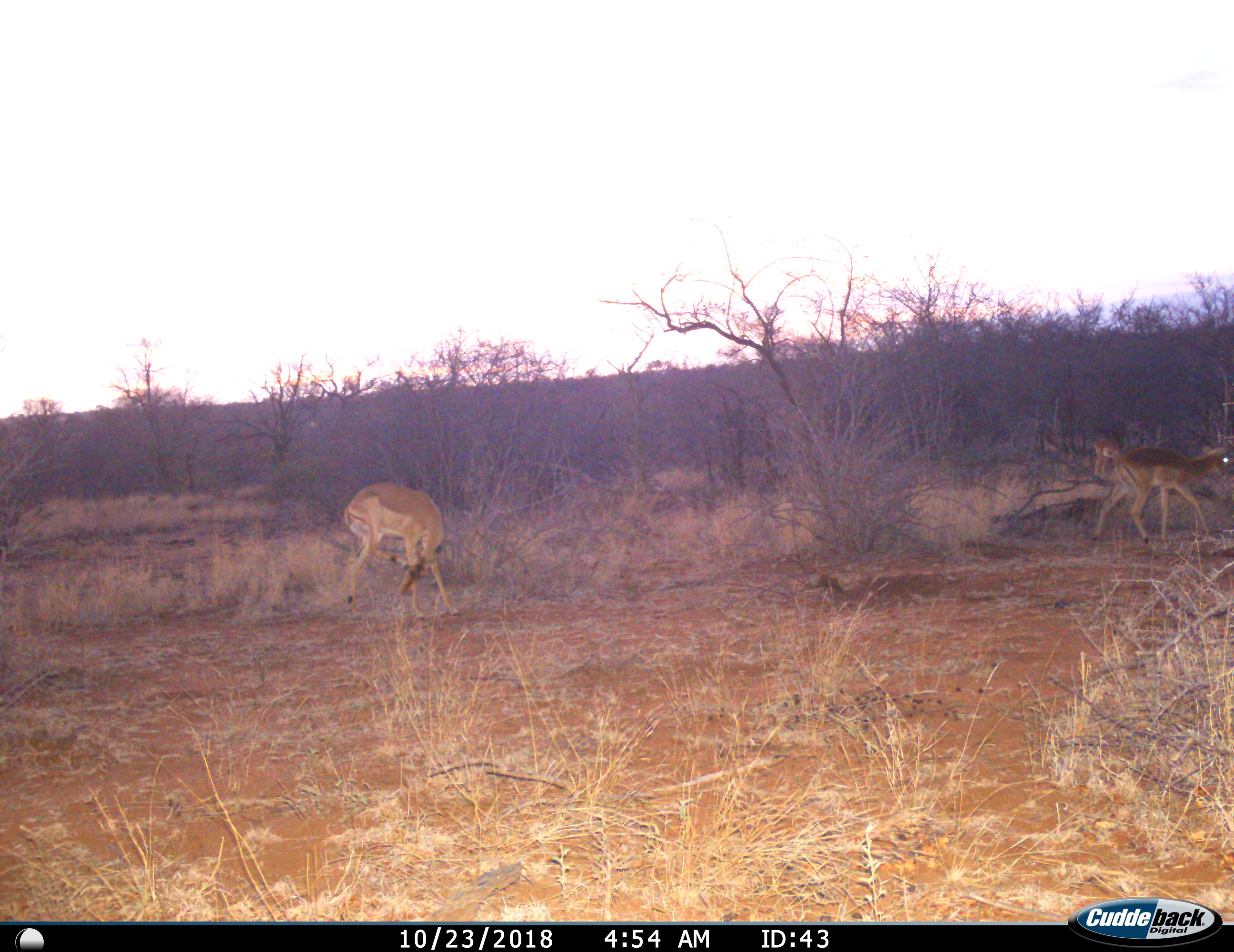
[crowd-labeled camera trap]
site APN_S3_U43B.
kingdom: Animalia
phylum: Chordata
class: Mammalia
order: Artiodactyla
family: Bovidae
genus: Aepyceros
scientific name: Aepyceros melampus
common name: impala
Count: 3.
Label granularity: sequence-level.